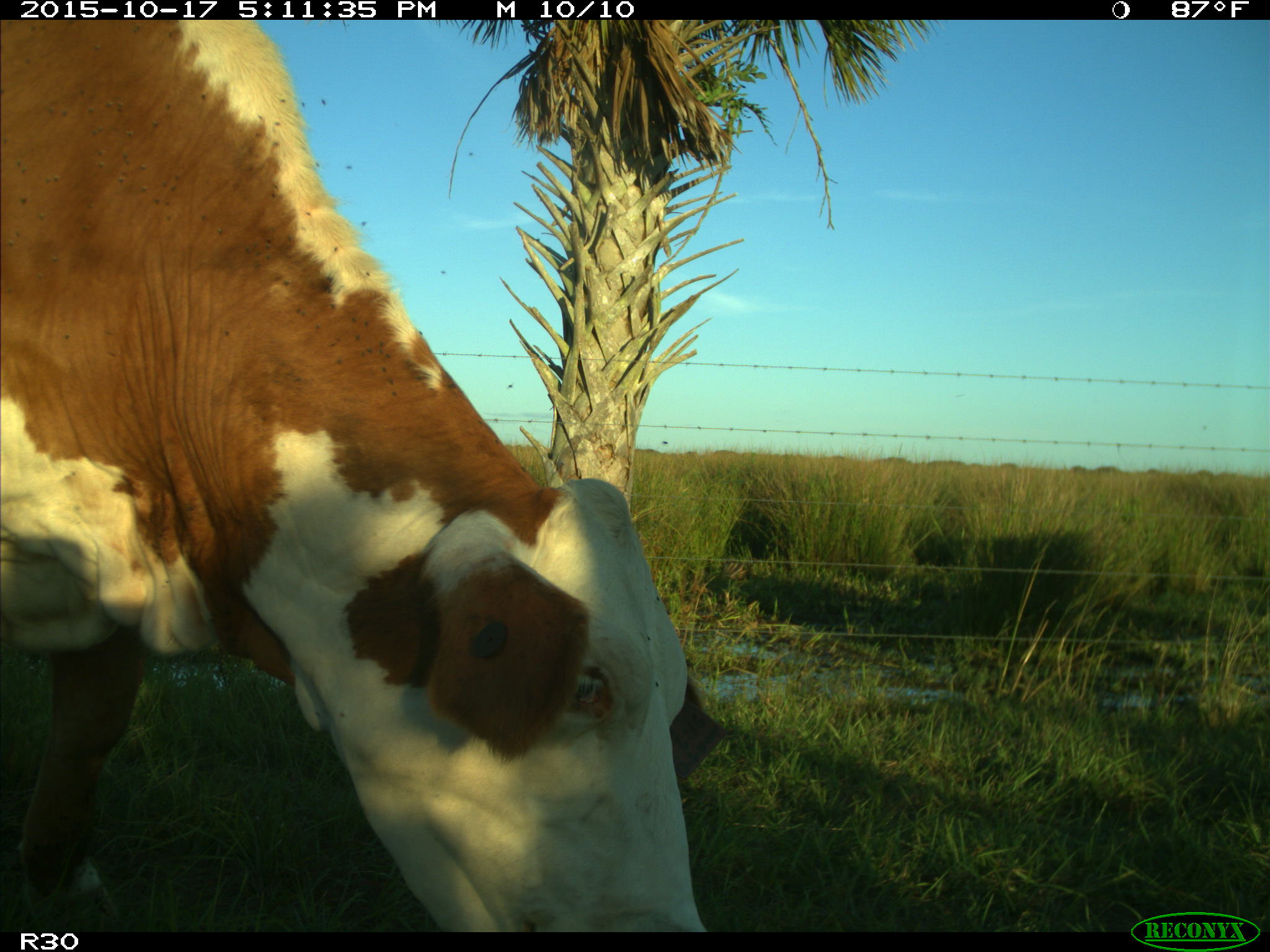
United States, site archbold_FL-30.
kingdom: Animalia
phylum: Chordata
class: Mammalia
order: Artiodactyla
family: Bovidae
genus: Bos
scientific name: Bos taurus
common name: domestic cow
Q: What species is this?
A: Bos taurus (domestic cow).